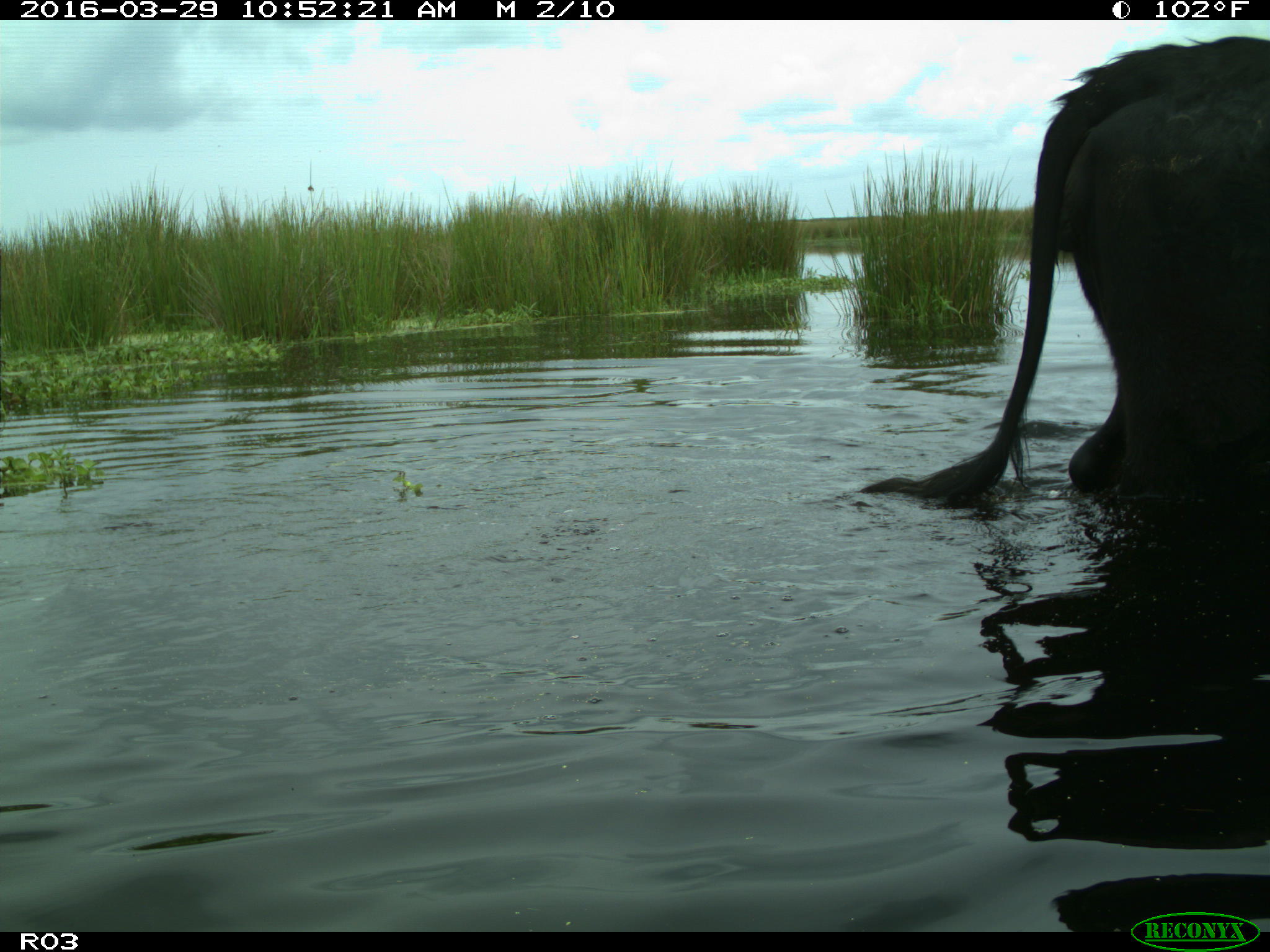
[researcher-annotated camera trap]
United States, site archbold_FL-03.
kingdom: Animalia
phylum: Chordata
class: Mammalia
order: Artiodactyla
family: Bovidae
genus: Bos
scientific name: Bos taurus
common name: domestic cow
Bos taurus (domestic cow).